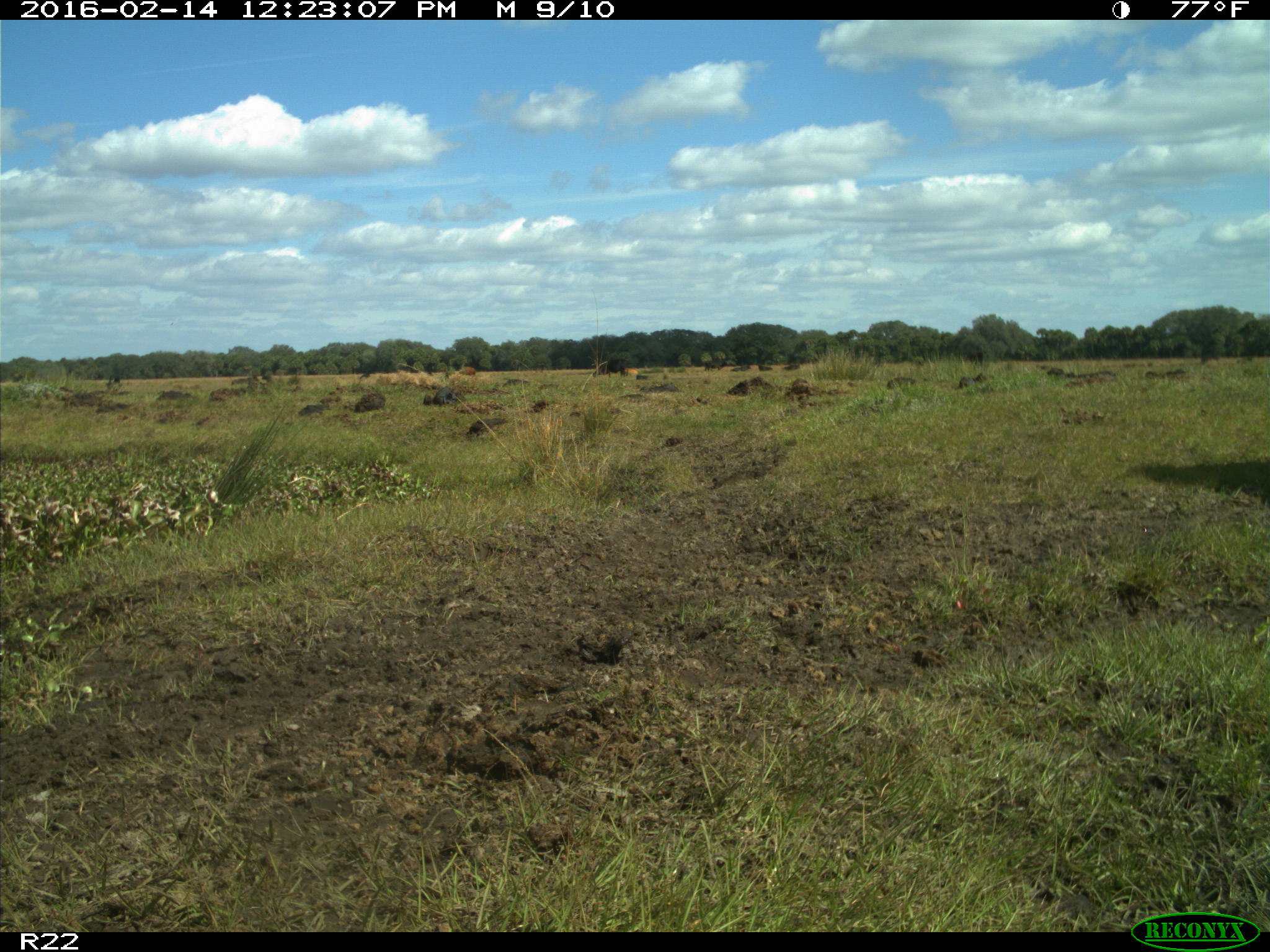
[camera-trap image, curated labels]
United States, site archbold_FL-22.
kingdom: Animalia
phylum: Chordata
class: Mammalia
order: Artiodactyla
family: Bovidae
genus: Bos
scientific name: Bos taurus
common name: domestic cow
Bos taurus (domestic cow).